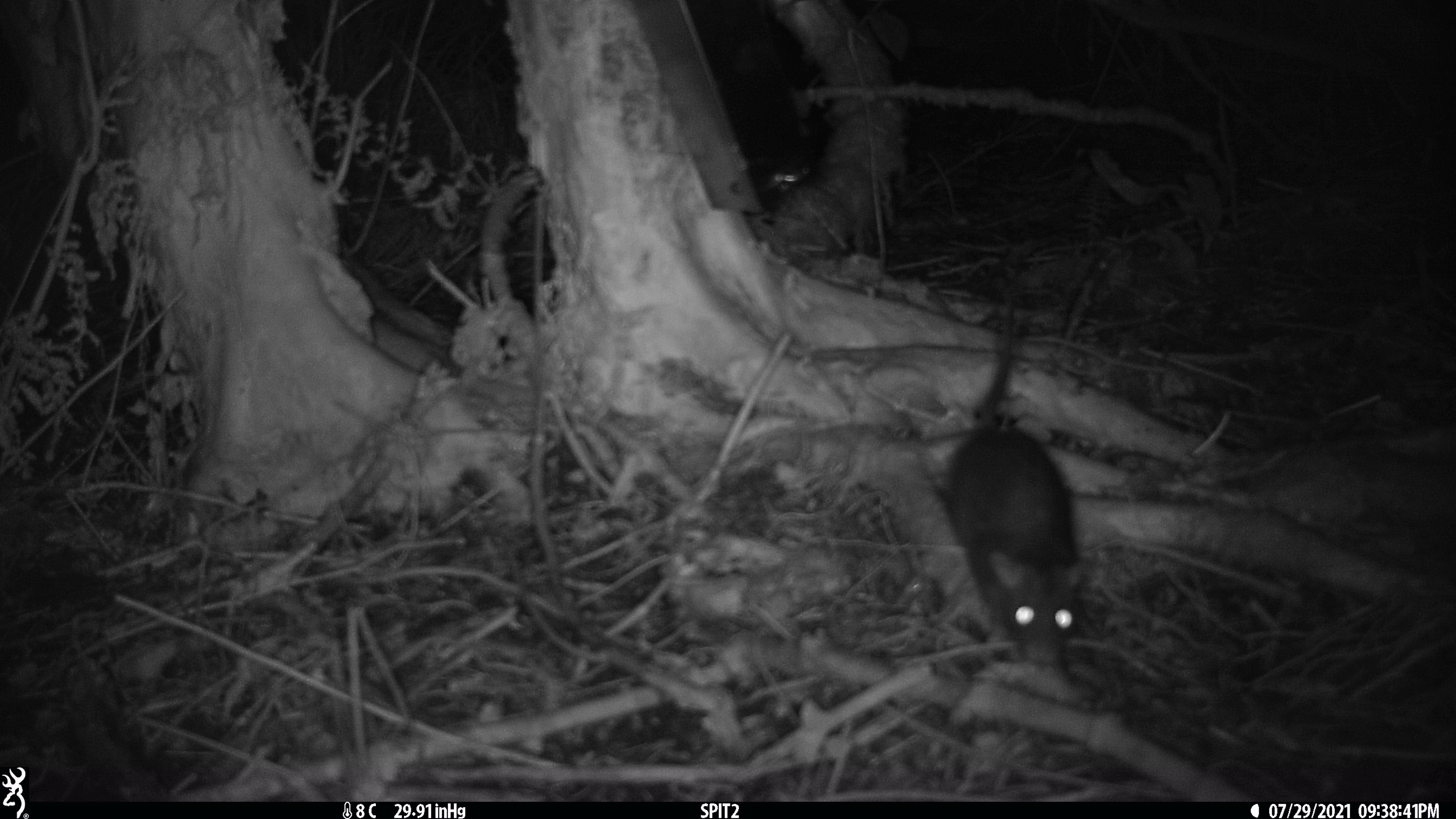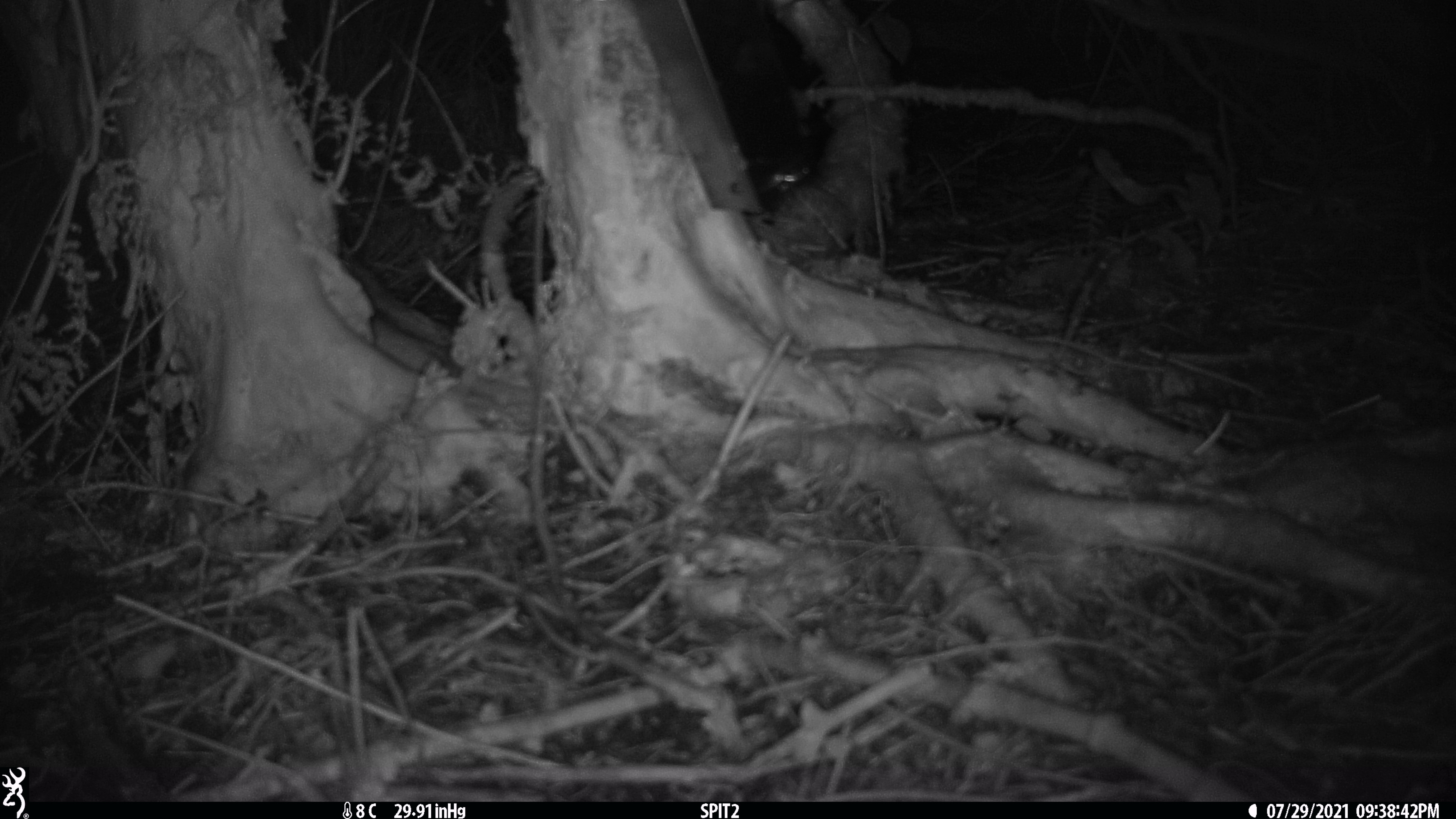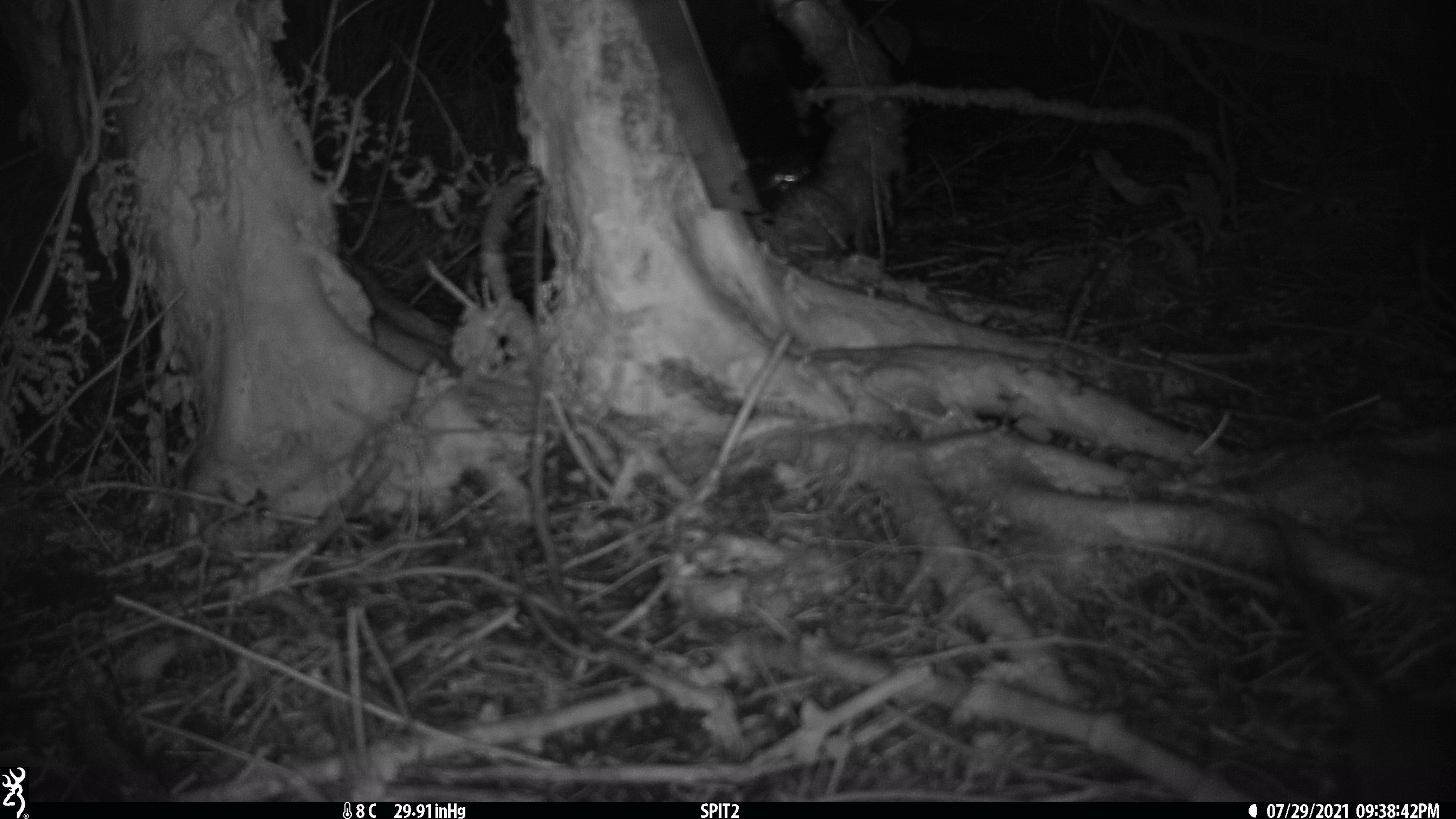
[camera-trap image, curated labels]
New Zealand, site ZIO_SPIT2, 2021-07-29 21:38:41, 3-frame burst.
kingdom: Animalia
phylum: Chordata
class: Mammalia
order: Rodentia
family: Muridae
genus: Rattus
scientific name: Rattus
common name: rat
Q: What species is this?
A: Rat (Rattus).